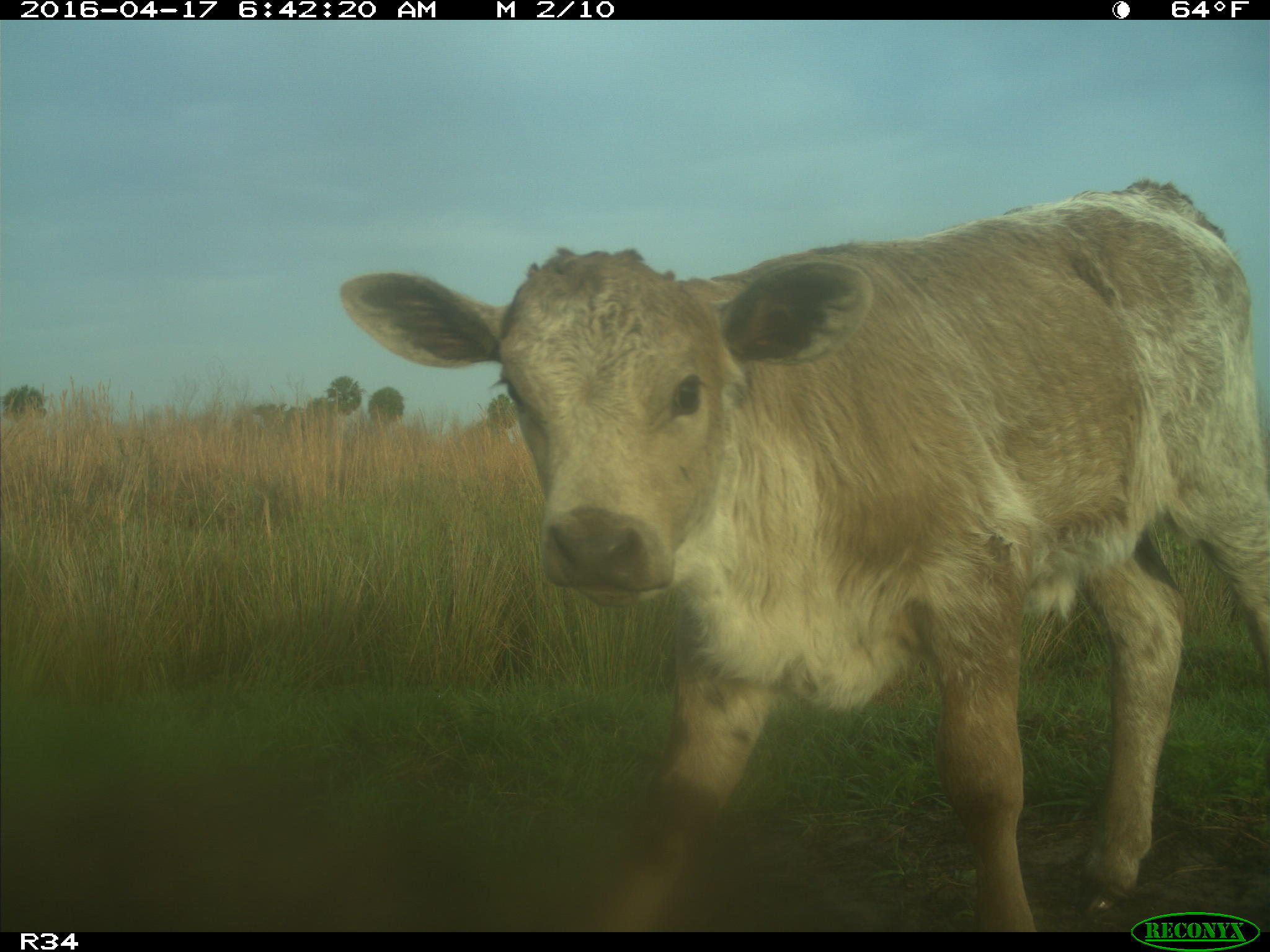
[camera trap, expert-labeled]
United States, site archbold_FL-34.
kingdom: Animalia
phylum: Chordata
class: Mammalia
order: Artiodactyla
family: Bovidae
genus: Bos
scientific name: Bos taurus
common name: domestic cow